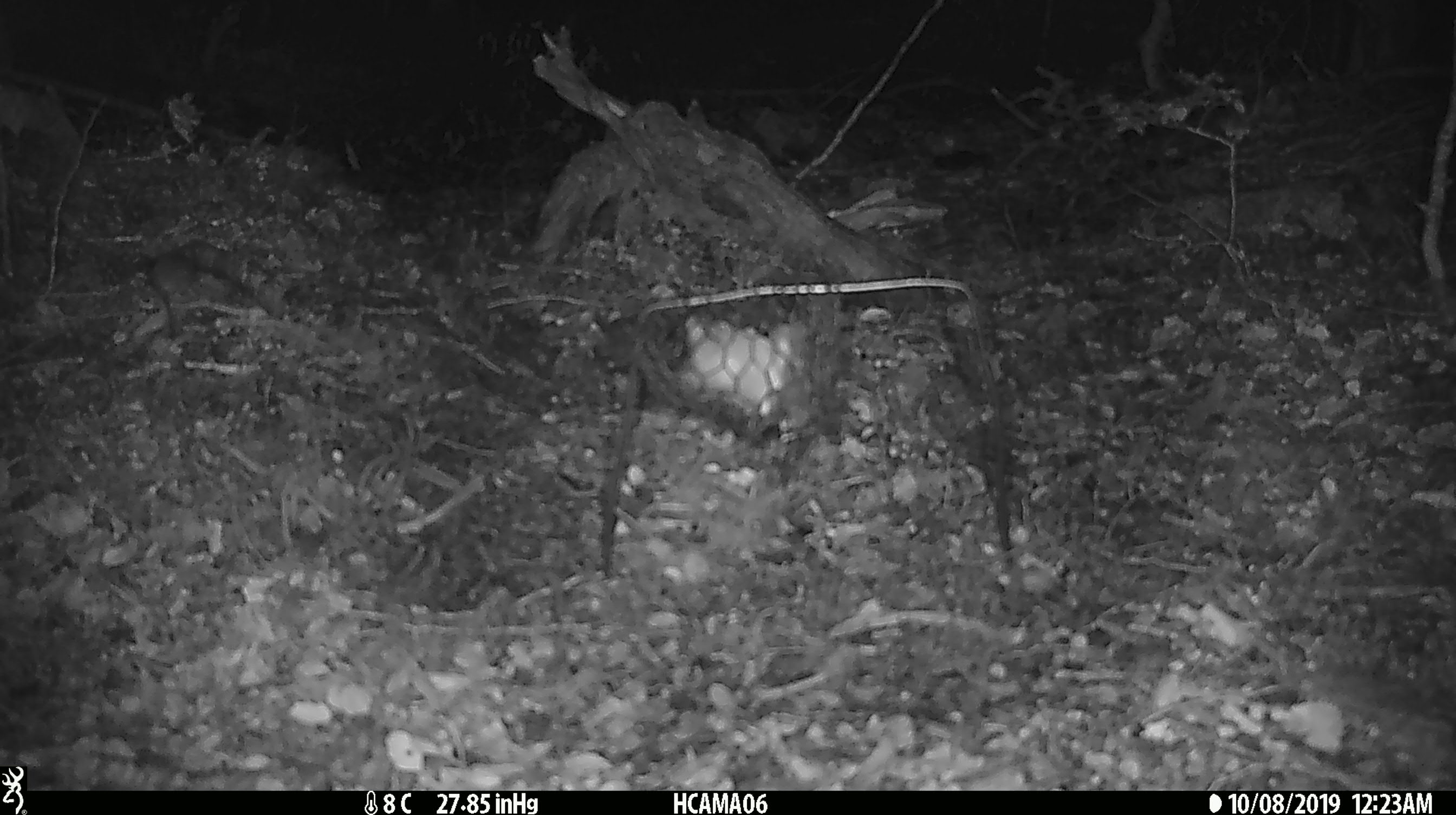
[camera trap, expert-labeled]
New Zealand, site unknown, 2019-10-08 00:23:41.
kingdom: Animalia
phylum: Chordata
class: Mammalia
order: Rodentia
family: Muridae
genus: Mus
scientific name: Mus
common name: mouse